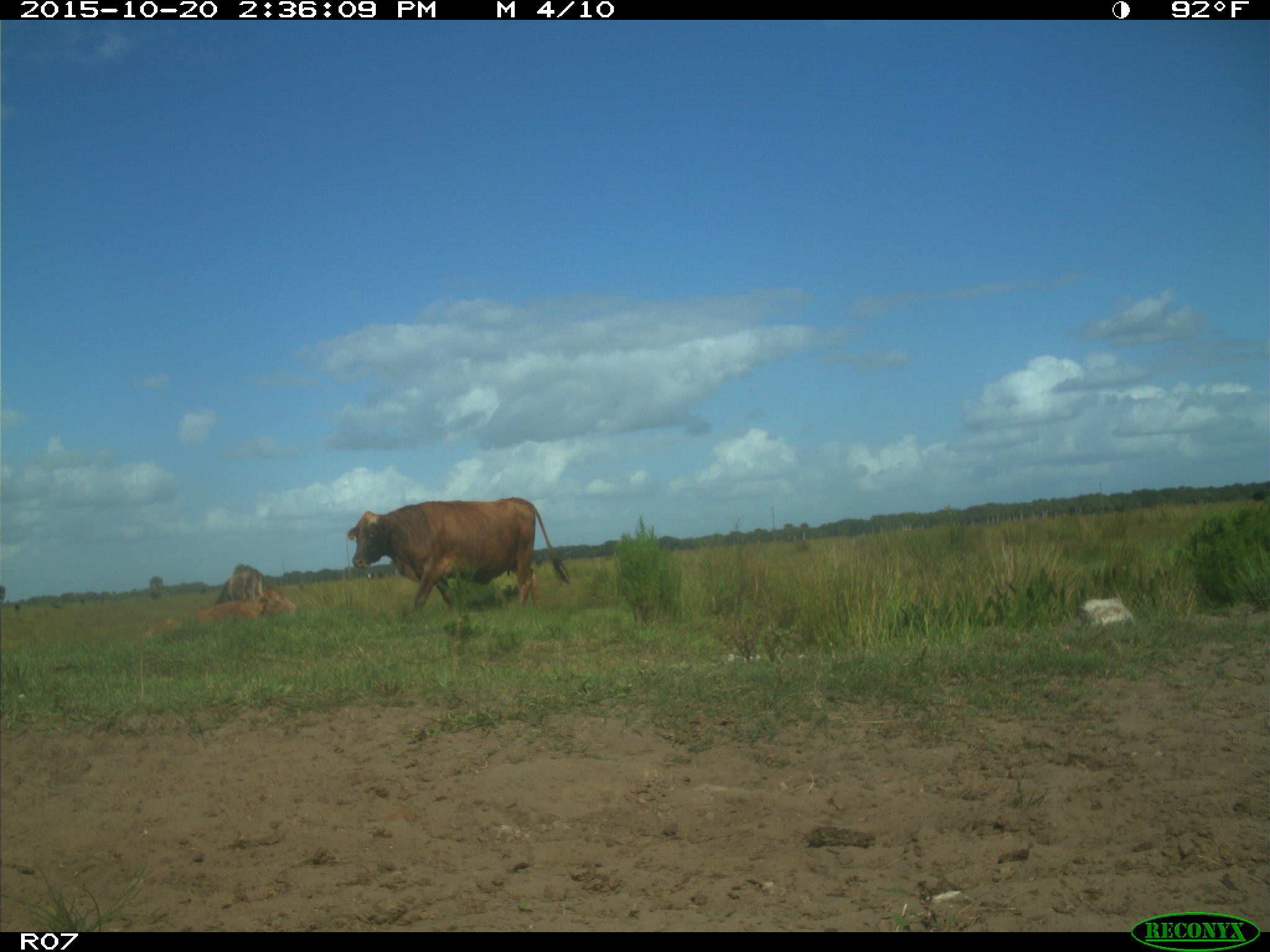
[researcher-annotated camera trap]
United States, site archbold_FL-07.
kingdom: Animalia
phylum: Chordata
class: Mammalia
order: Artiodactyla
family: Bovidae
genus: Bos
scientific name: Bos taurus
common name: domestic cow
Bos taurus (domestic cow).